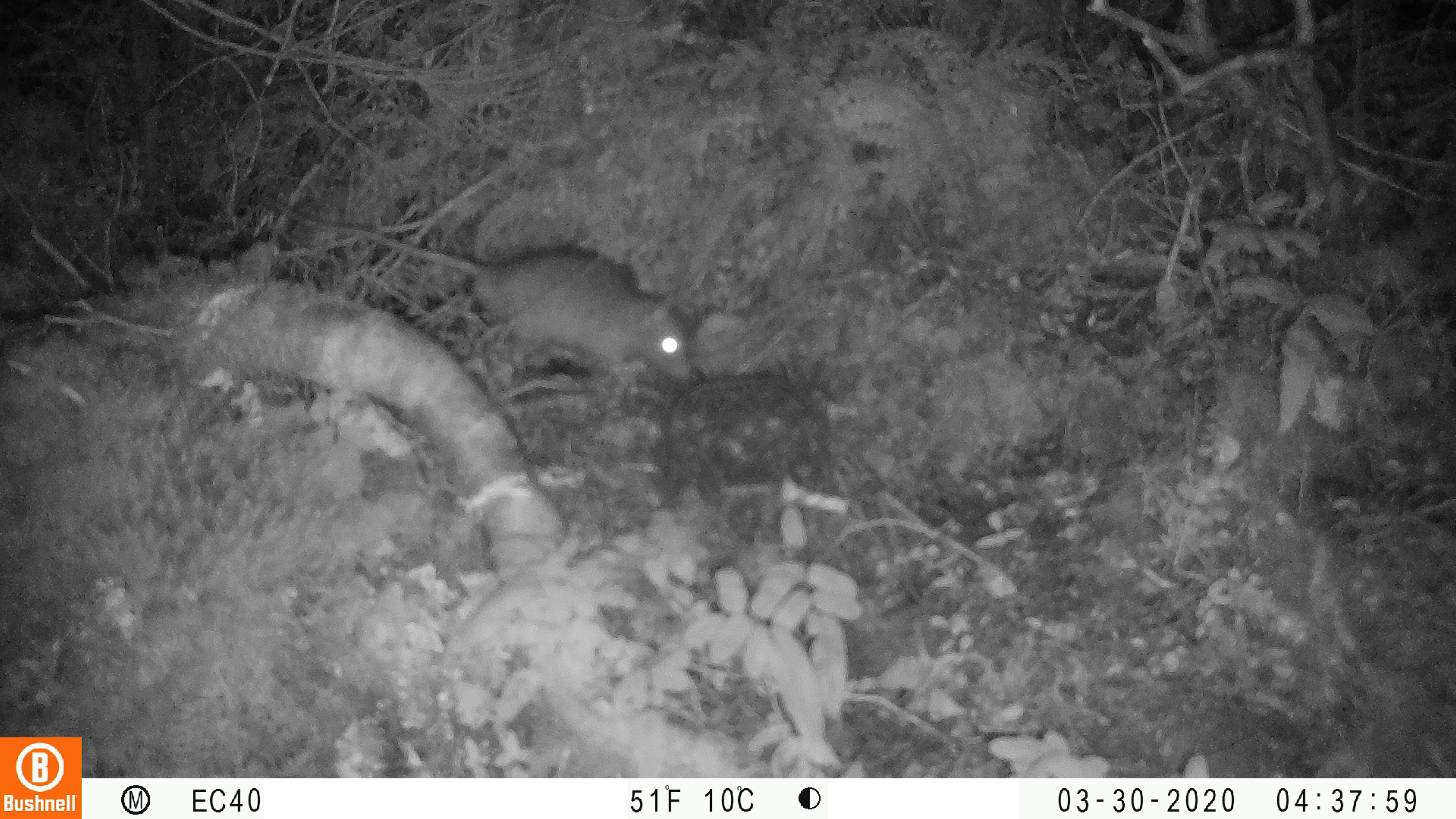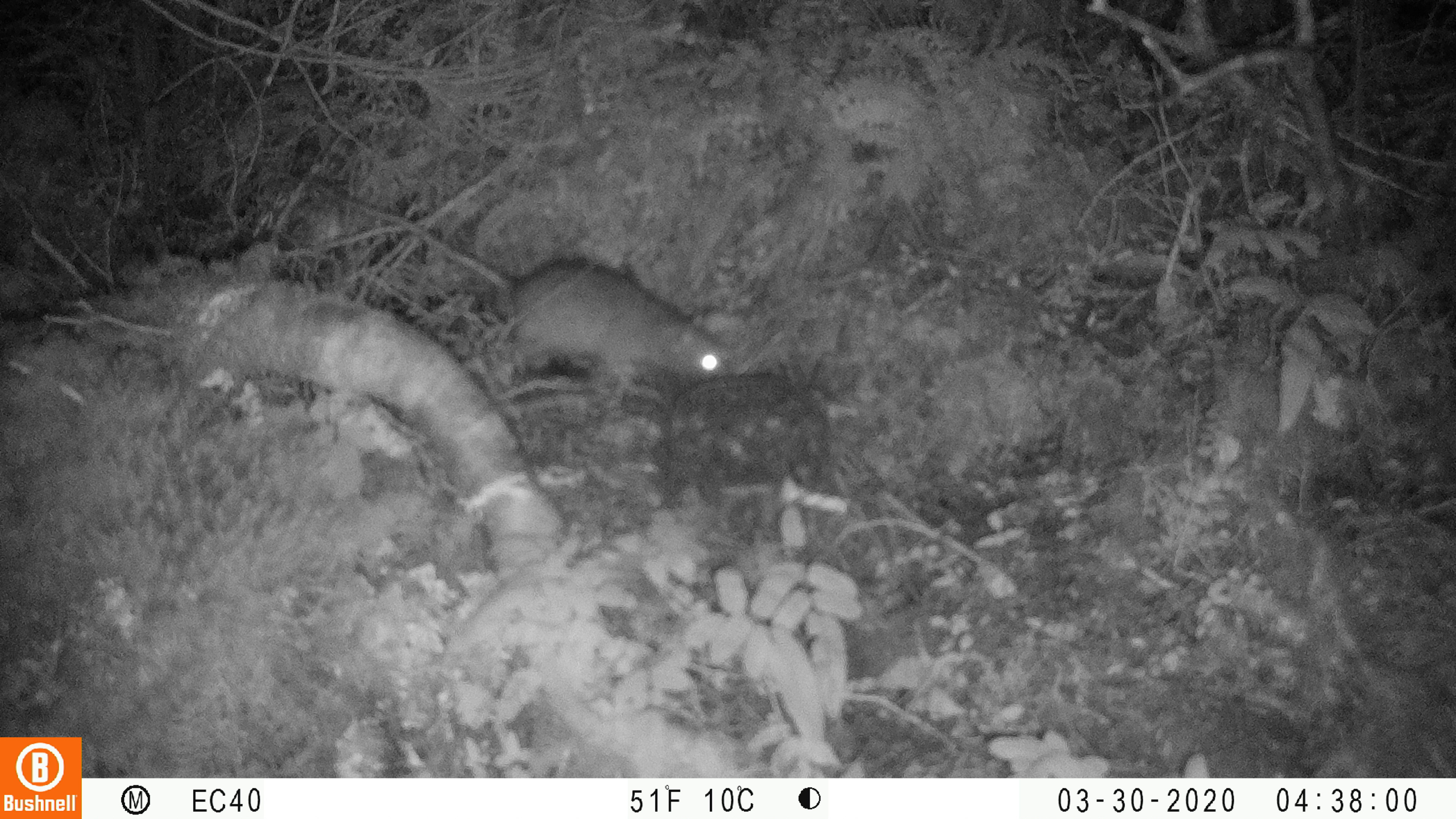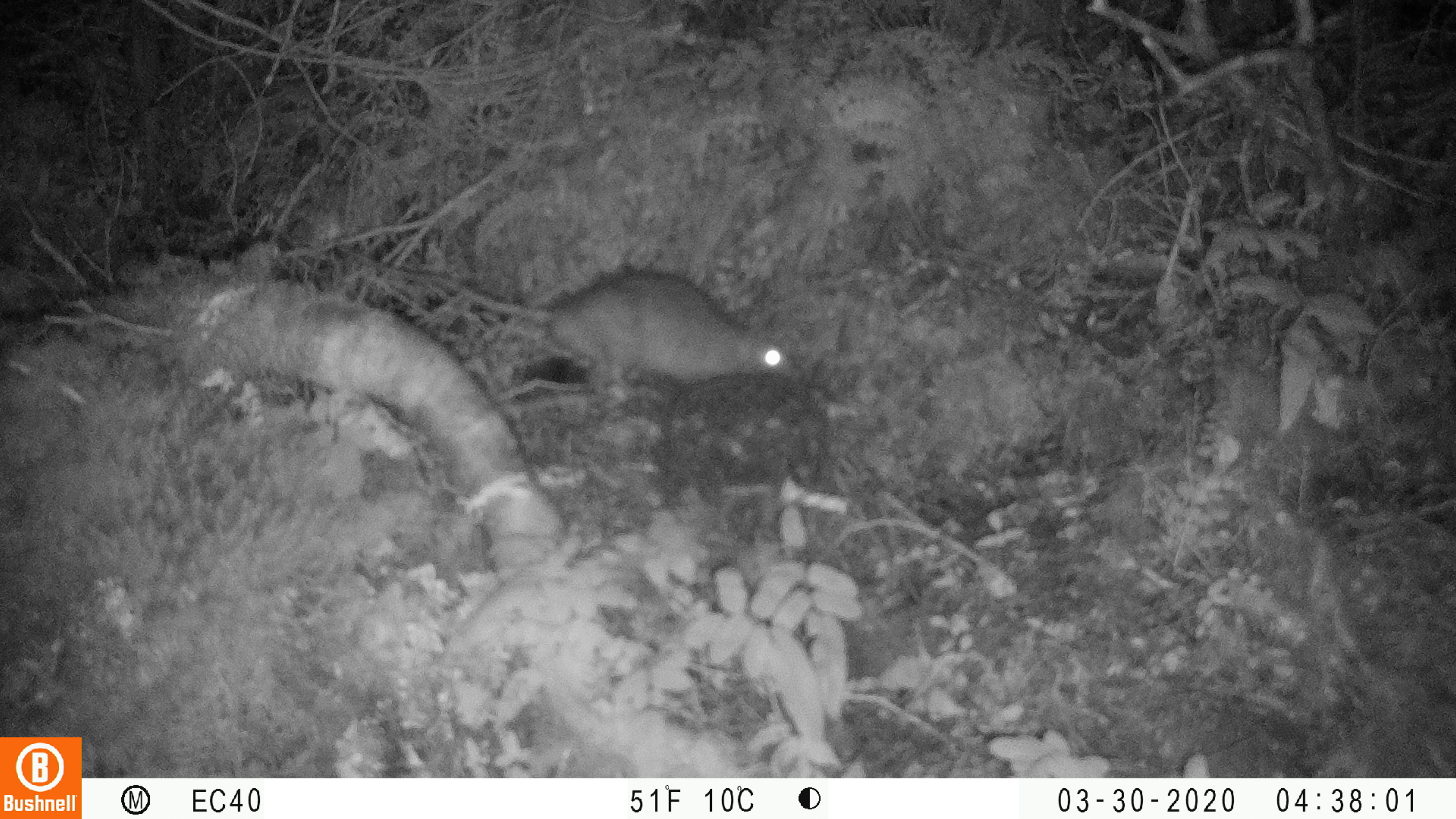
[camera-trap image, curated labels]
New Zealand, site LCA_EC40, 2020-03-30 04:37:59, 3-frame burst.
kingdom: Animalia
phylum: Chordata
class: Mammalia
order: Rodentia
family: Muridae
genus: Rattus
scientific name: Rattus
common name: rat